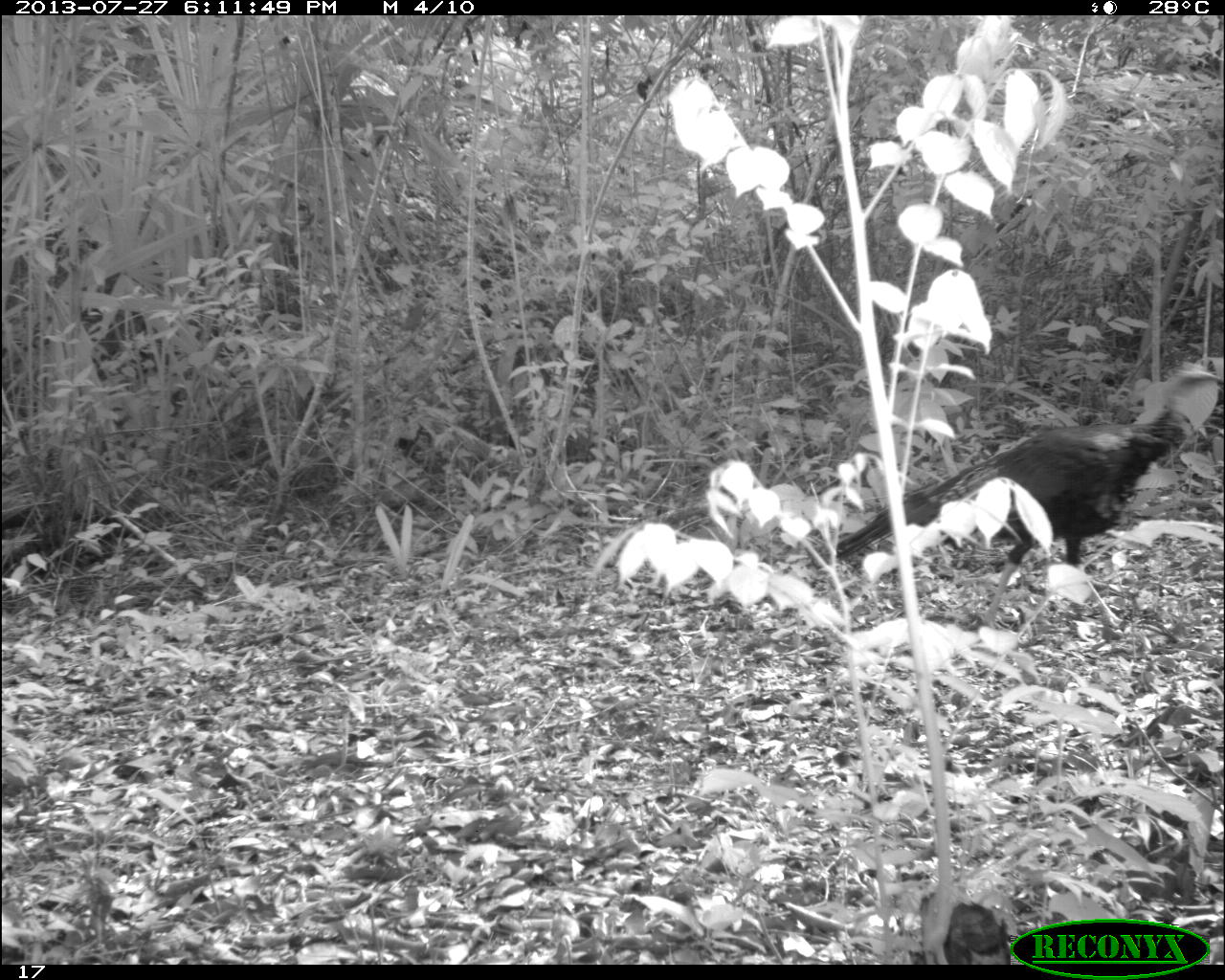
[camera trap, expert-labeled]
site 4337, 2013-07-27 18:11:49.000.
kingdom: Animalia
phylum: Chordata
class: Aves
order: Galliformes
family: Phasianidae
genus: Meleagris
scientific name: Meleagris ocellata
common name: ocellated turkey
Meleagris ocellata (ocellated turkey), count 1.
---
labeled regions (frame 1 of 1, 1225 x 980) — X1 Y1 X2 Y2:
meleagris ocellata: 834 360 1225 627